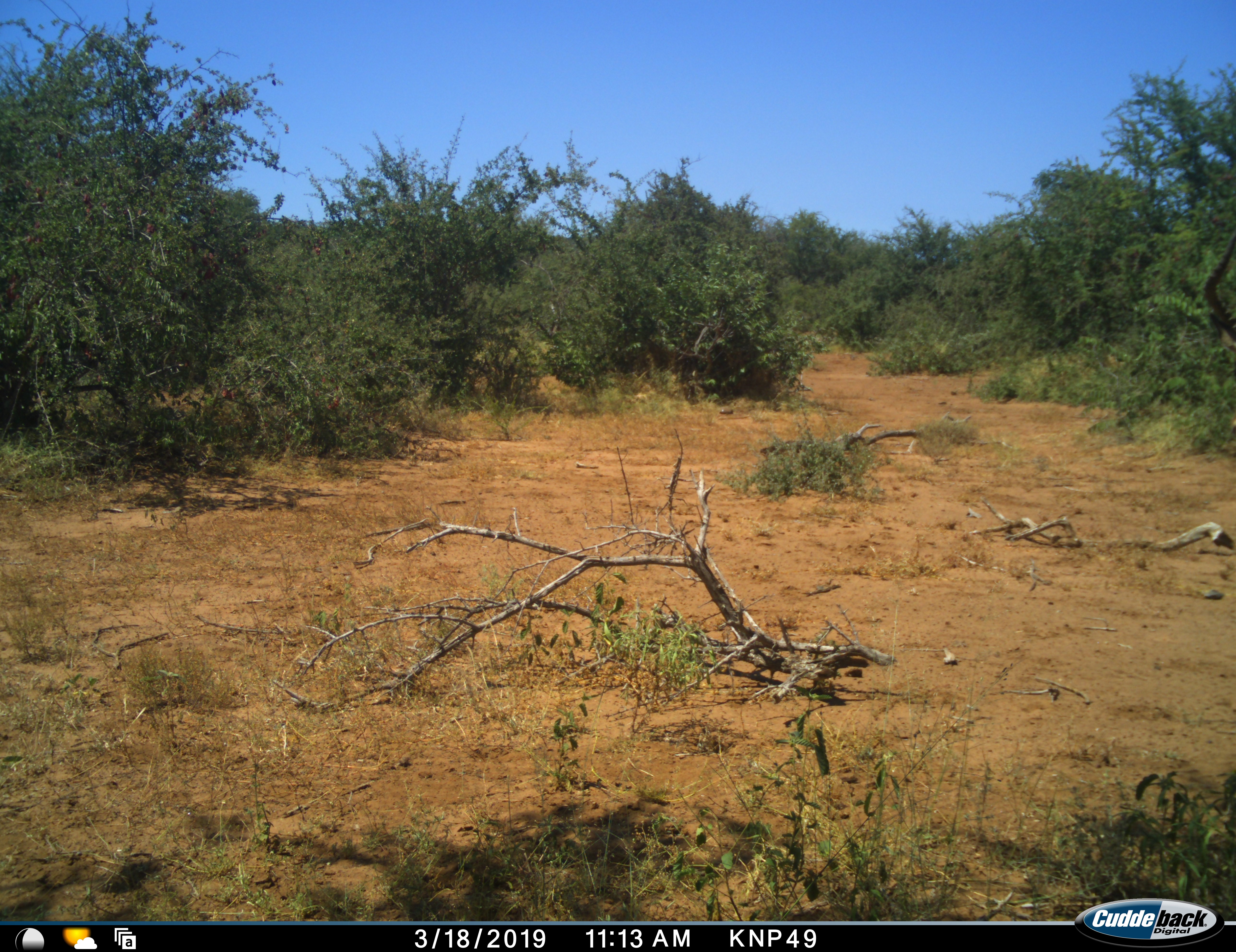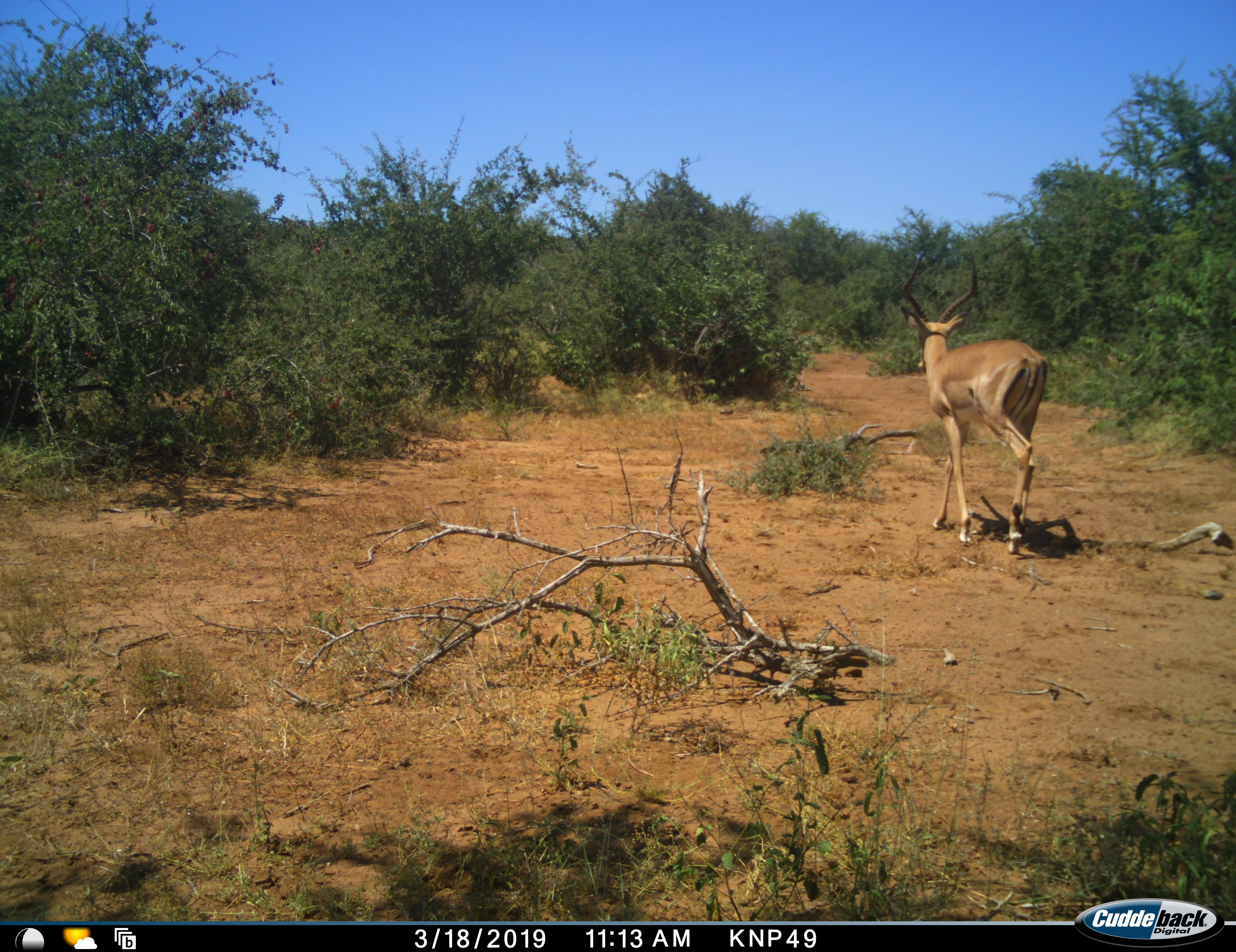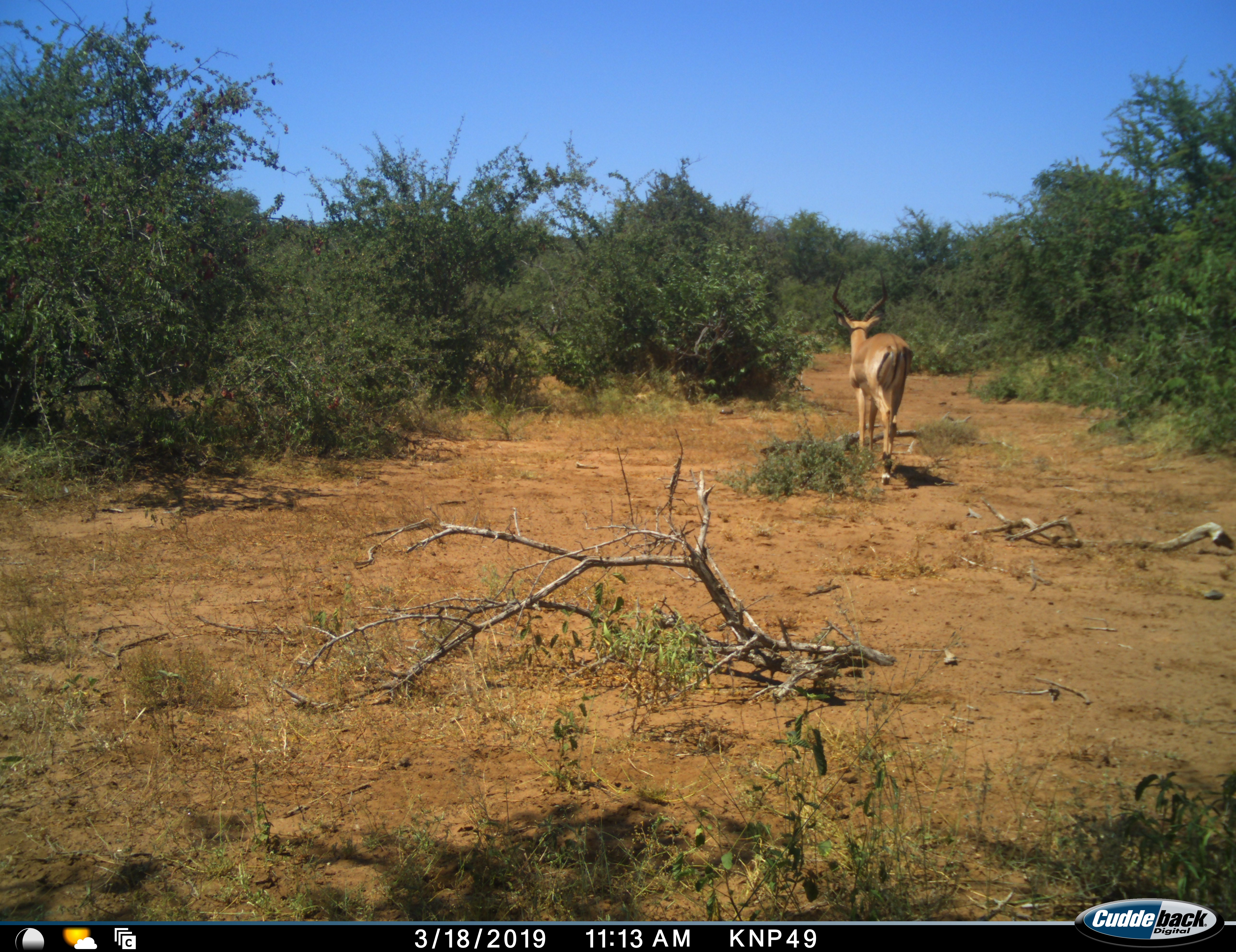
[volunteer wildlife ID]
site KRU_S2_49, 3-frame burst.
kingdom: Animalia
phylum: Chordata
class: Mammalia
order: Artiodactyla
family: Bovidae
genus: Aepyceros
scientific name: Aepyceros melampus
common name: impala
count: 1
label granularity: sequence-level